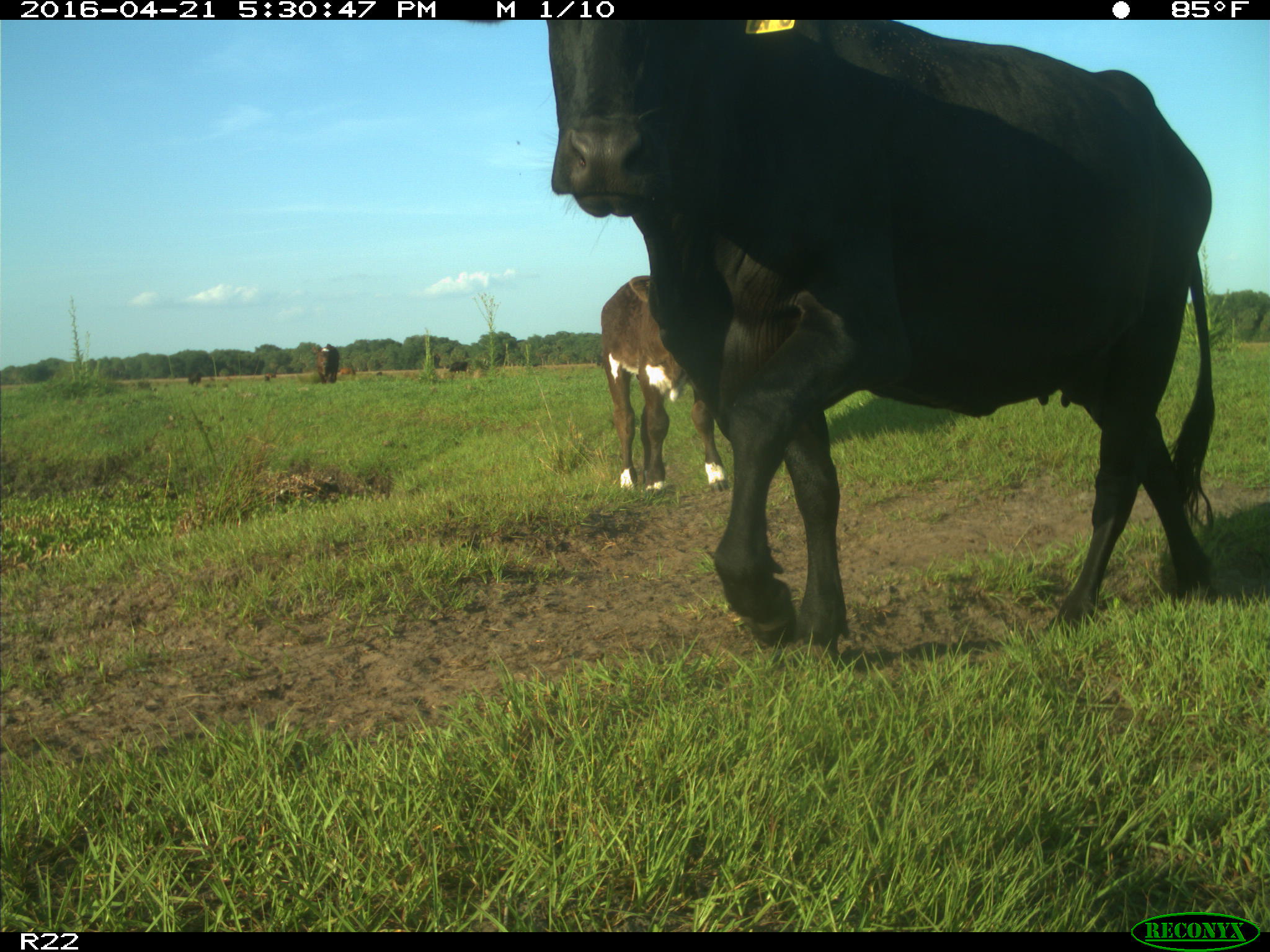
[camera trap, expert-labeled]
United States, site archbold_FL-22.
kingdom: Animalia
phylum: Chordata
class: Mammalia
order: Artiodactyla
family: Bovidae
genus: Bos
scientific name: Bos taurus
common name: domestic cow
Bos taurus (domestic cow).